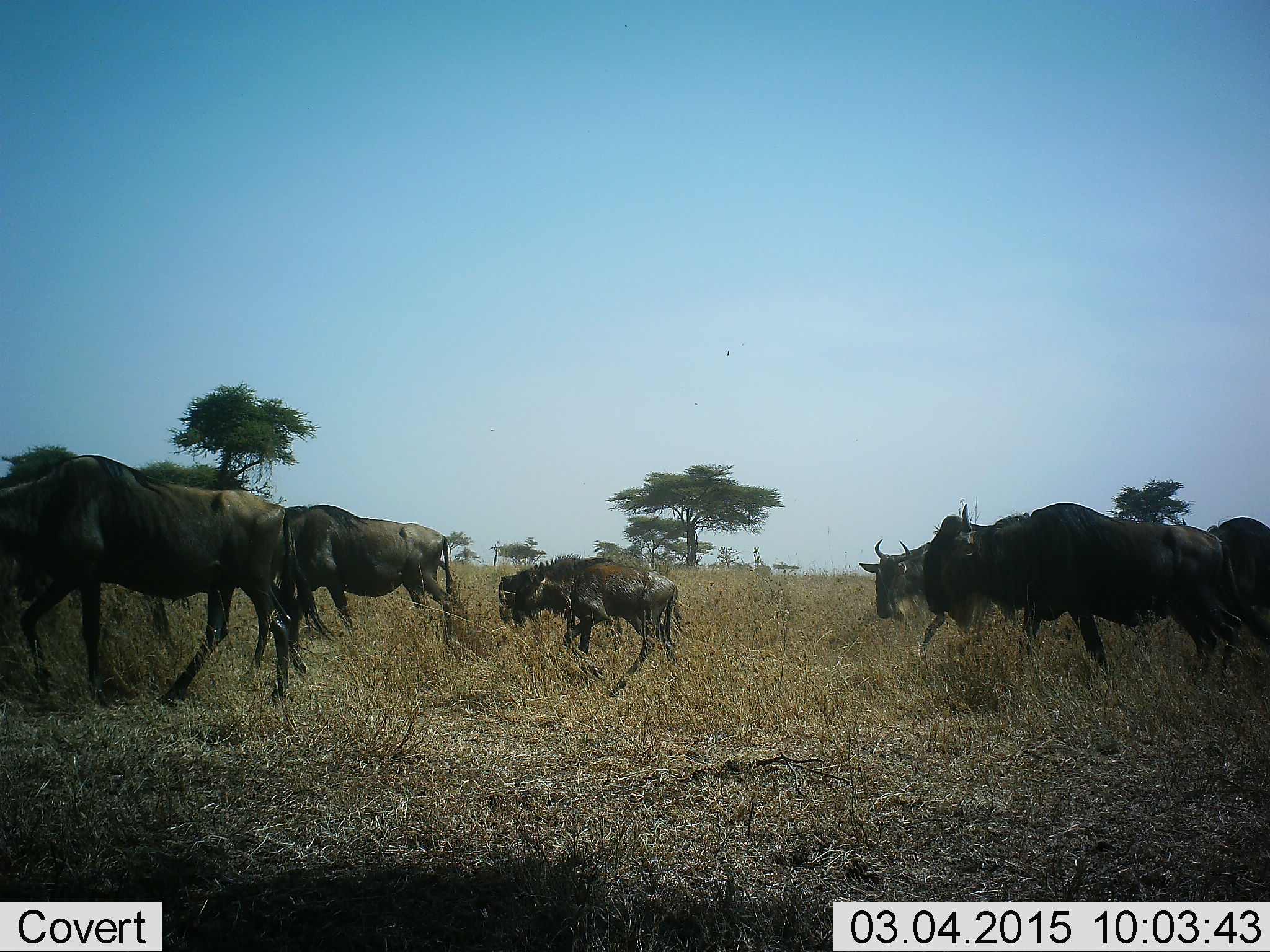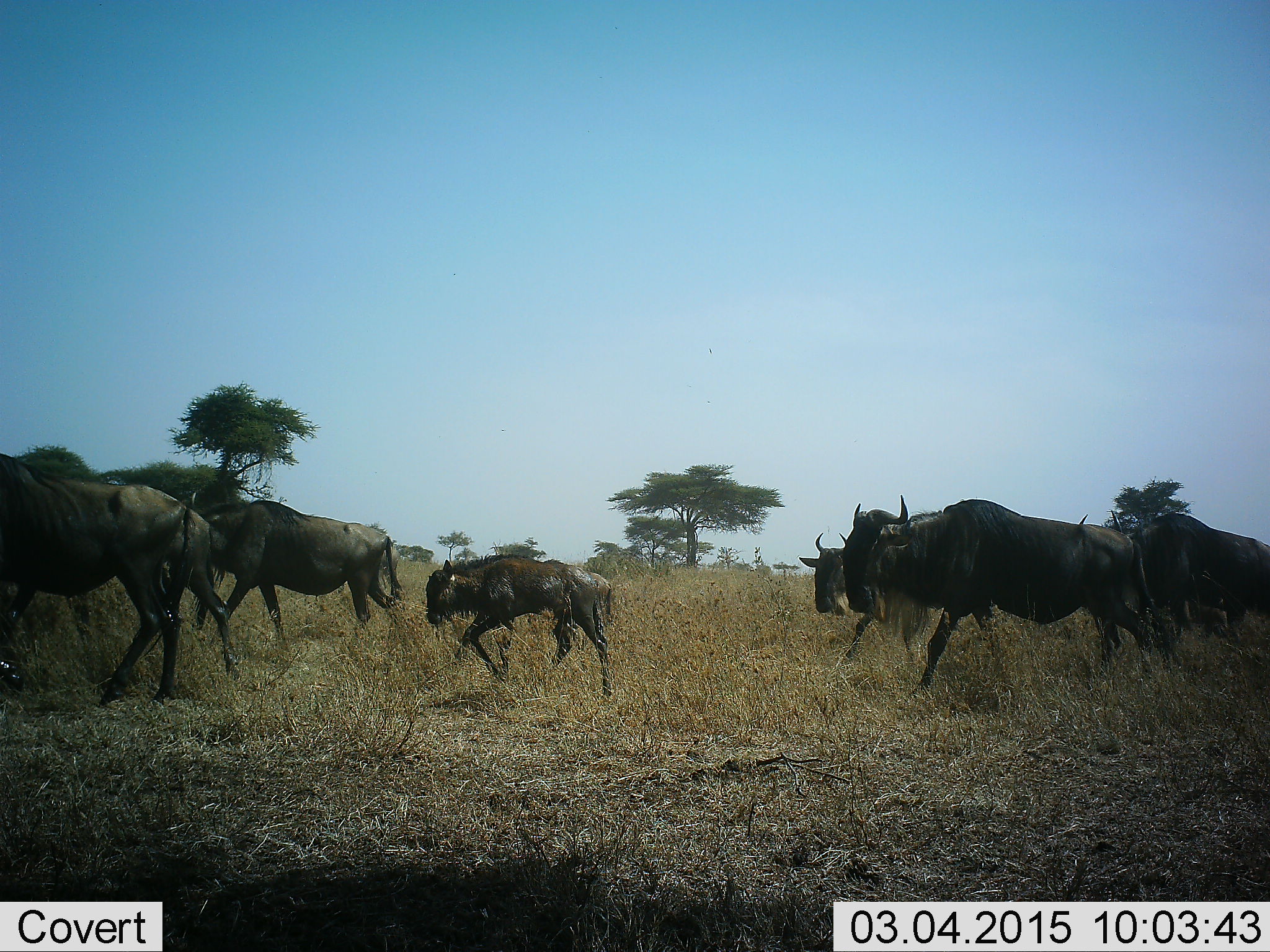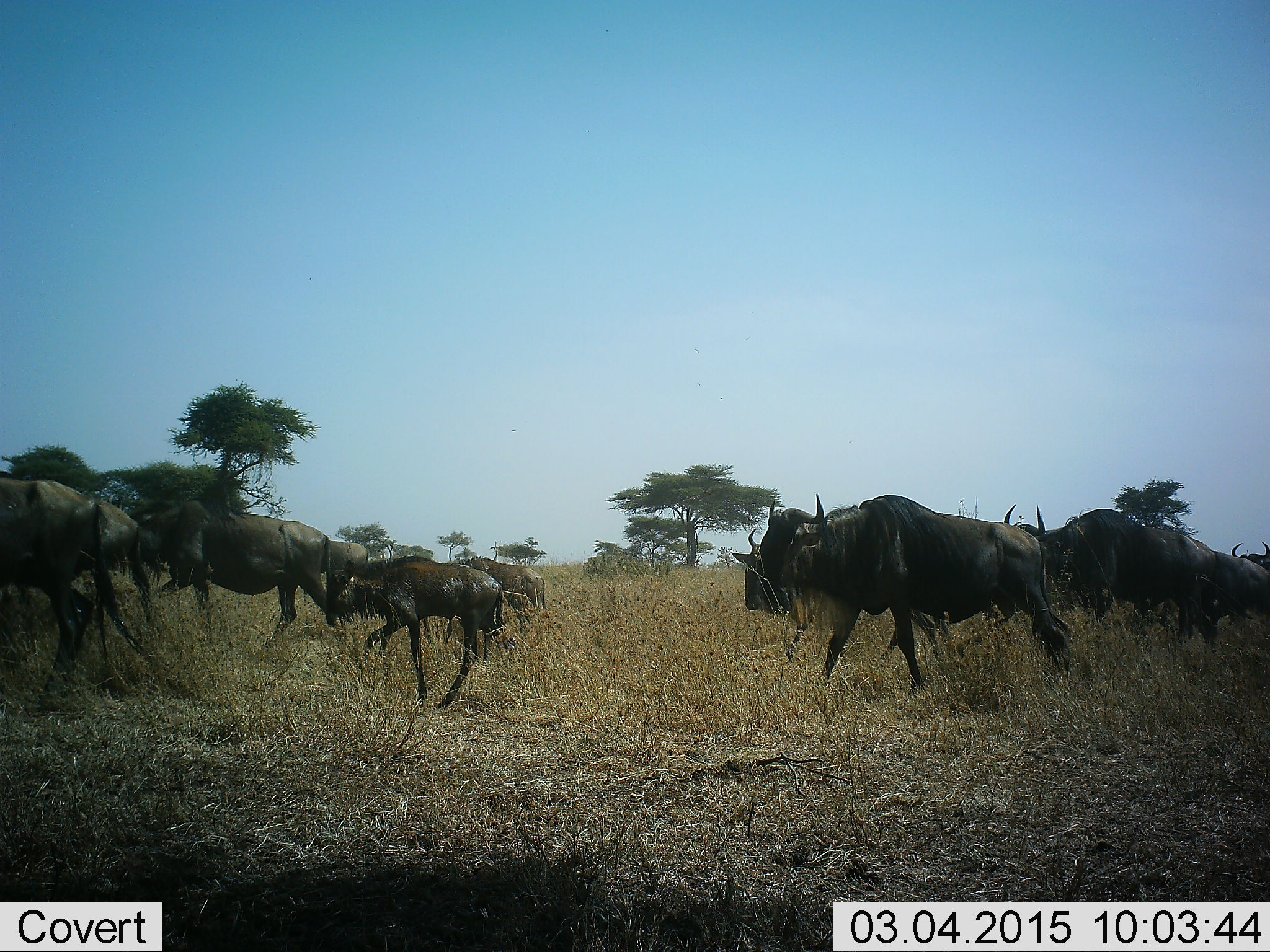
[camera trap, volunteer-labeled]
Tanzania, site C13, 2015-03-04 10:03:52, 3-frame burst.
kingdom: Animalia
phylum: Chordata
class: Mammalia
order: Artiodactyla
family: Bovidae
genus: Connochaetes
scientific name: Connochaetes taurinus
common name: blue wildebeest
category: wildebeest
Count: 7.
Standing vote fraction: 10%.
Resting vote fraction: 0%.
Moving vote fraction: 90%.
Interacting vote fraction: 0%.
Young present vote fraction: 80%.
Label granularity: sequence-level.